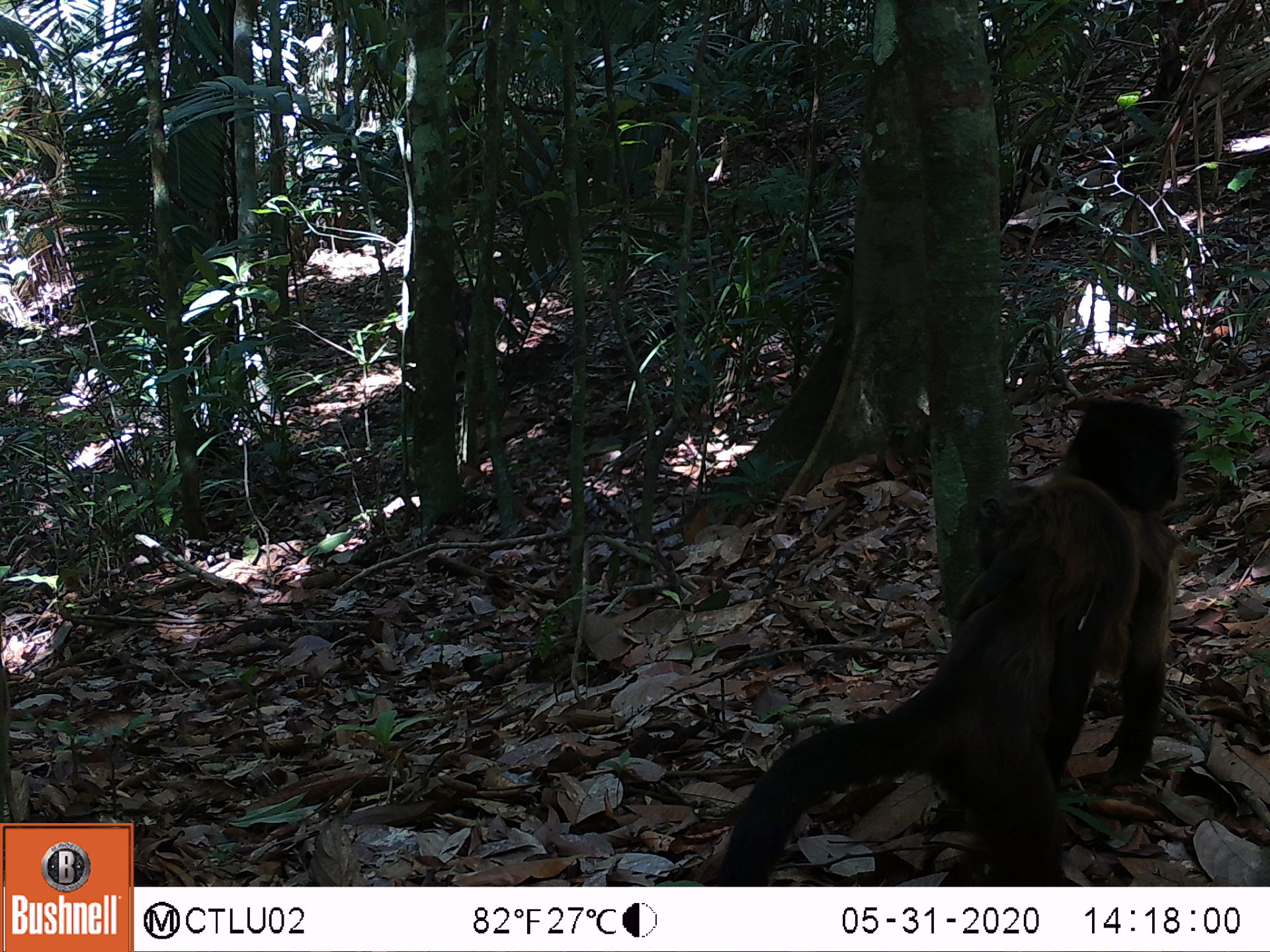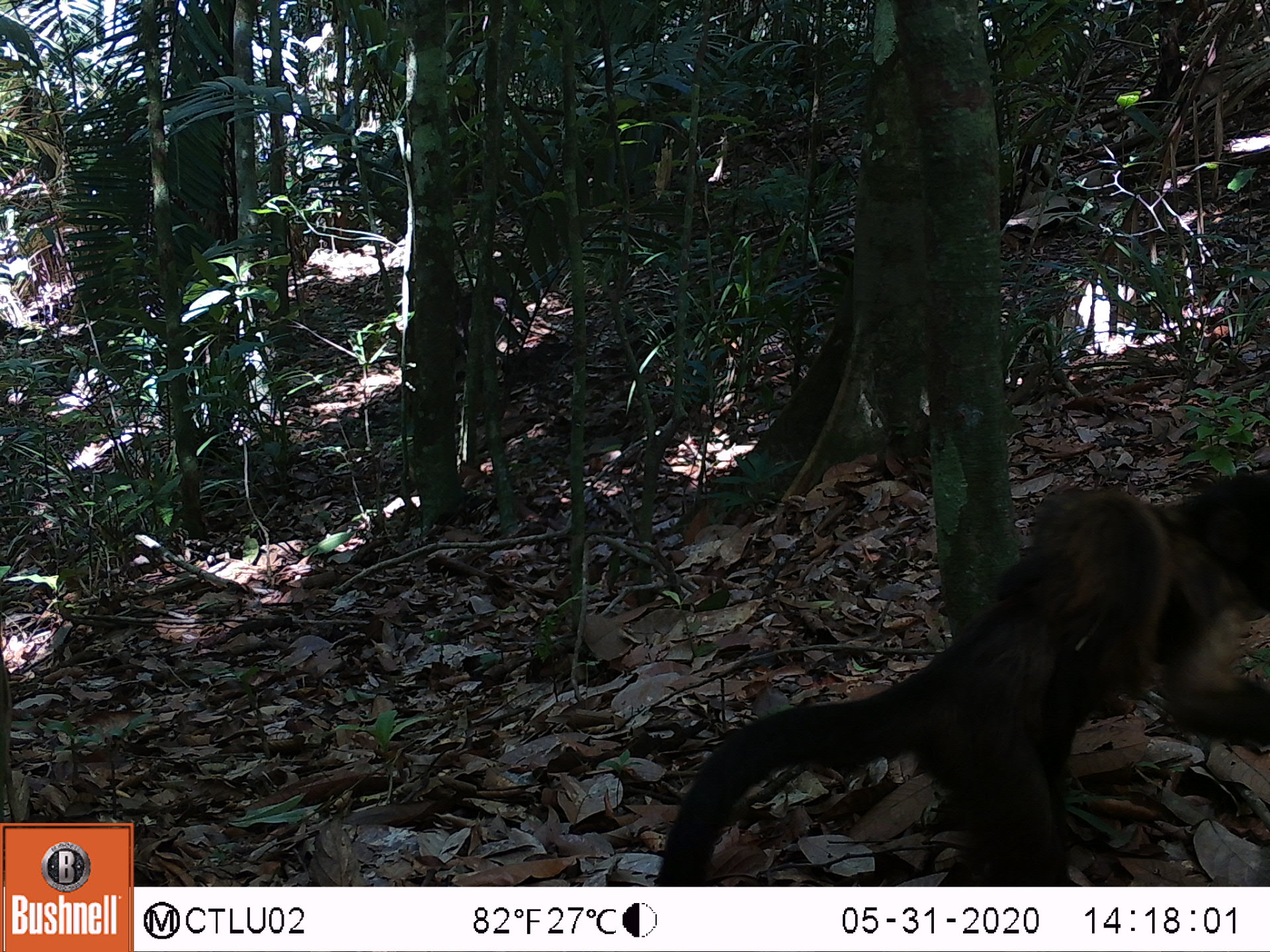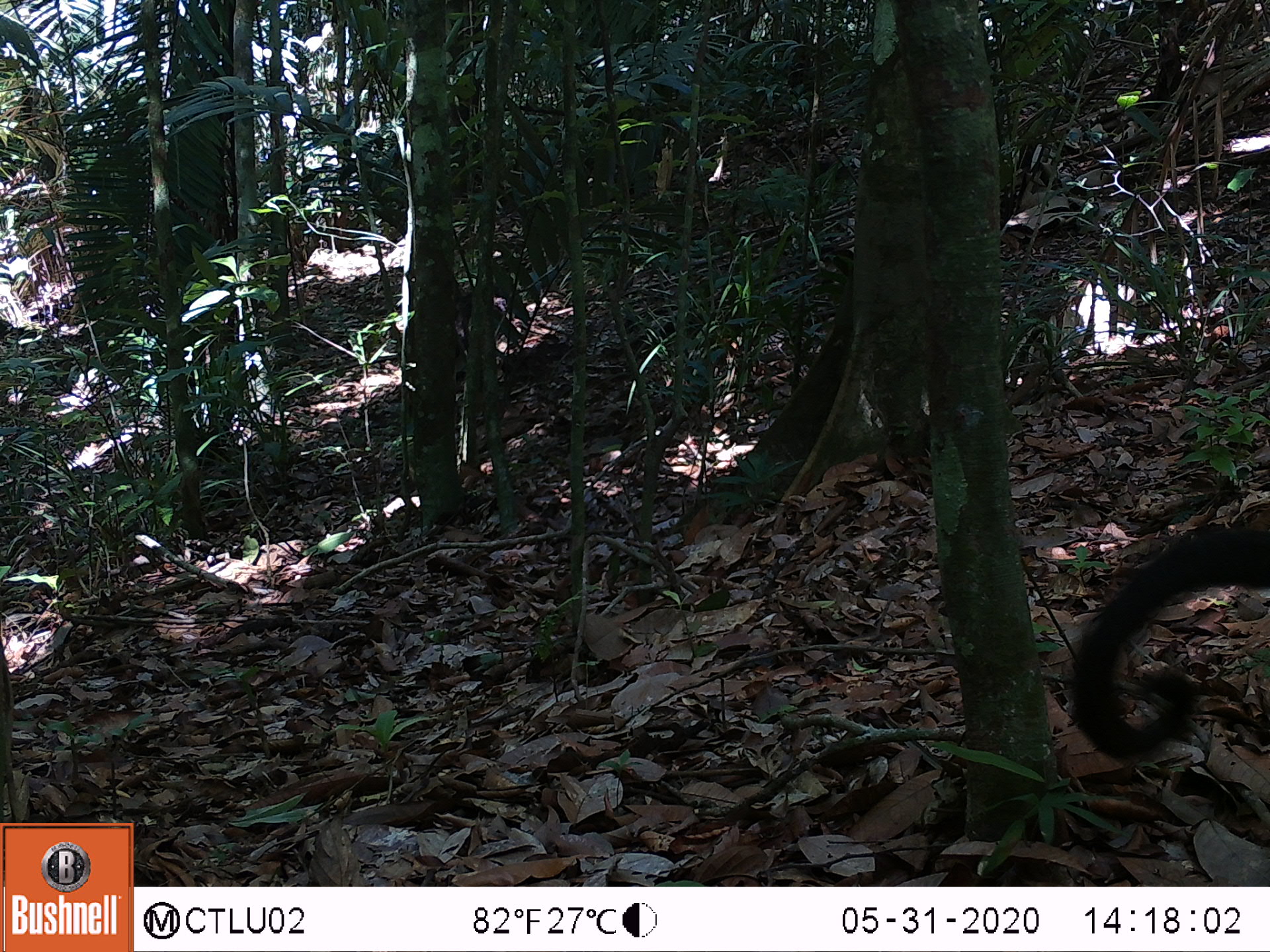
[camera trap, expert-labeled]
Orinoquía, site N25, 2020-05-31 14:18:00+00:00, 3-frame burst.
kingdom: Animalia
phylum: Chordata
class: Mammalia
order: Primates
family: Cebidae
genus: Sapajus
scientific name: Sapajus apella margaritae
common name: margarita island capuchin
Margarita island capuchin (Sapajus apella margaritae).